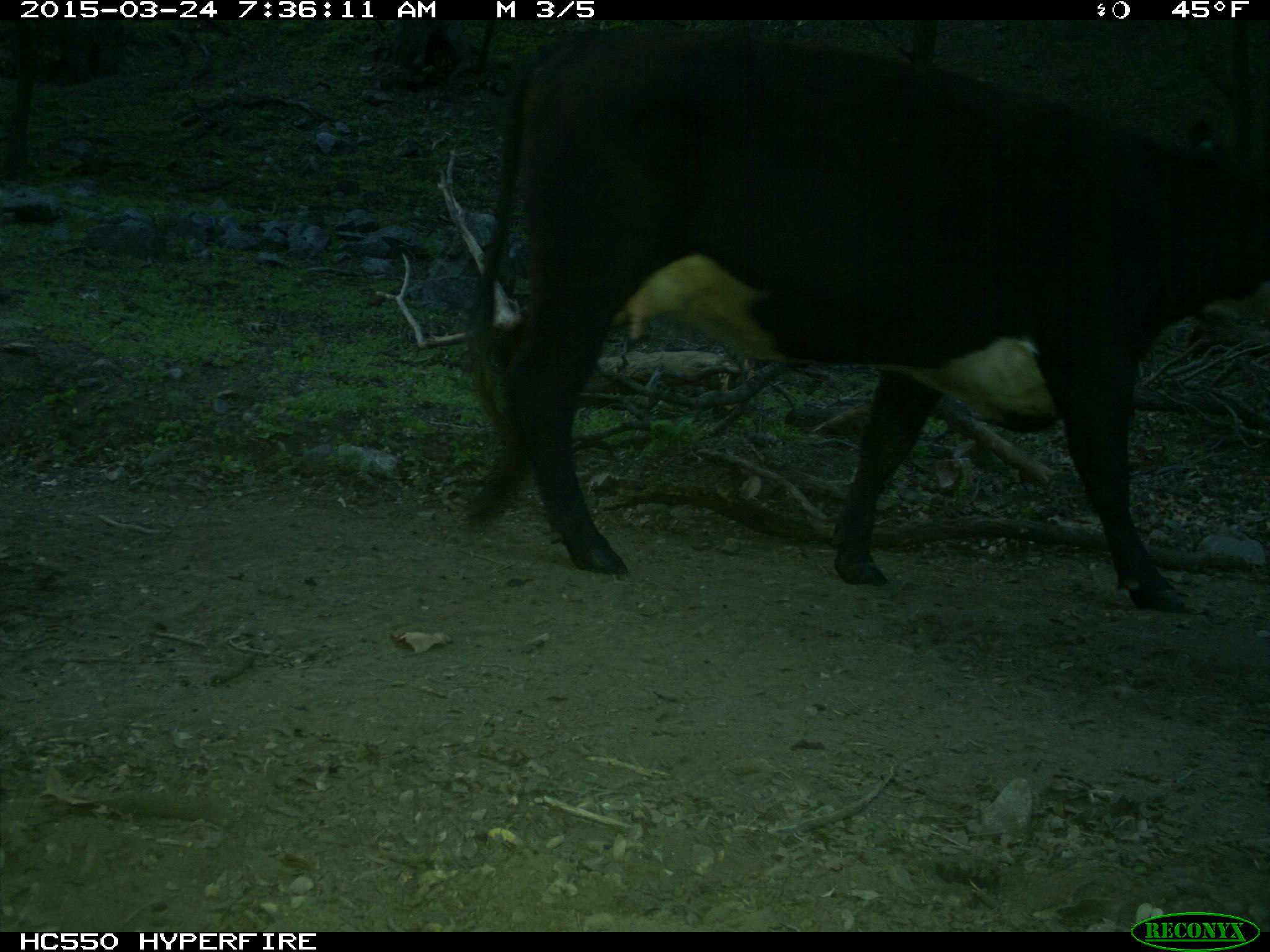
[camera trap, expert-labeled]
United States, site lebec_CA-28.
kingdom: Animalia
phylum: Chordata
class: Mammalia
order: Artiodactyla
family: Bovidae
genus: Bos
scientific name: Bos taurus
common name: domestic cow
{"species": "Bos taurus (domestic cow)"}